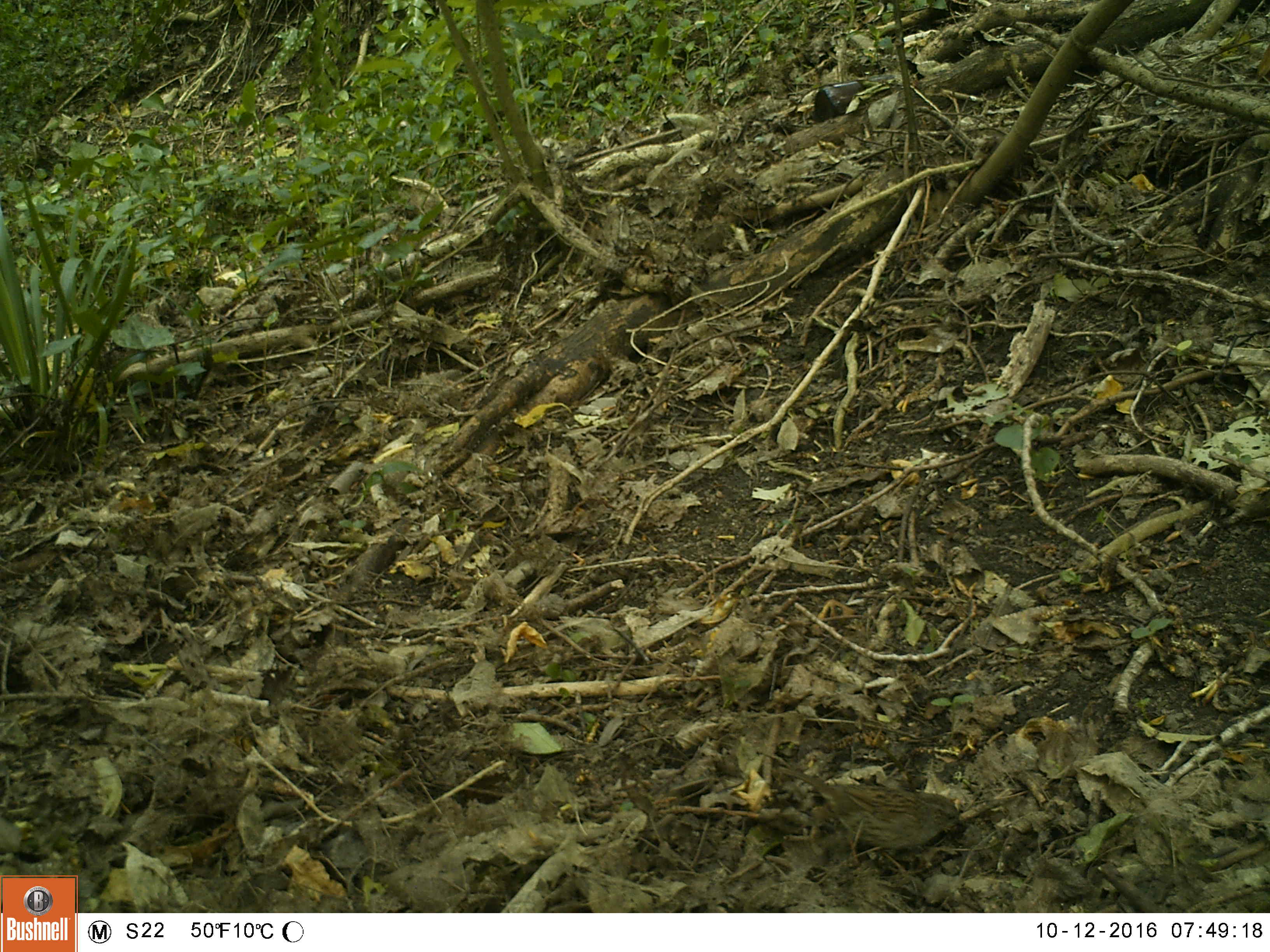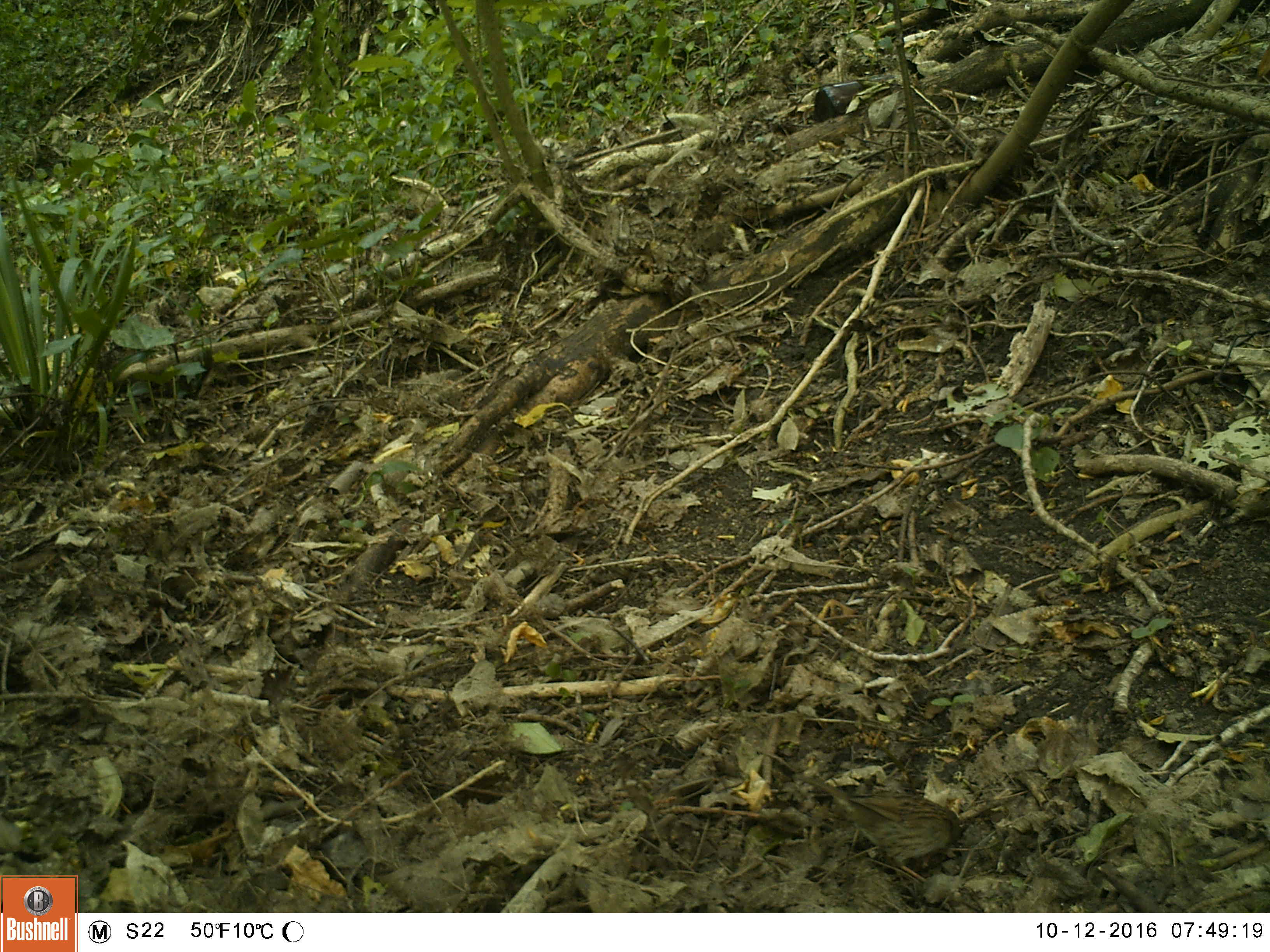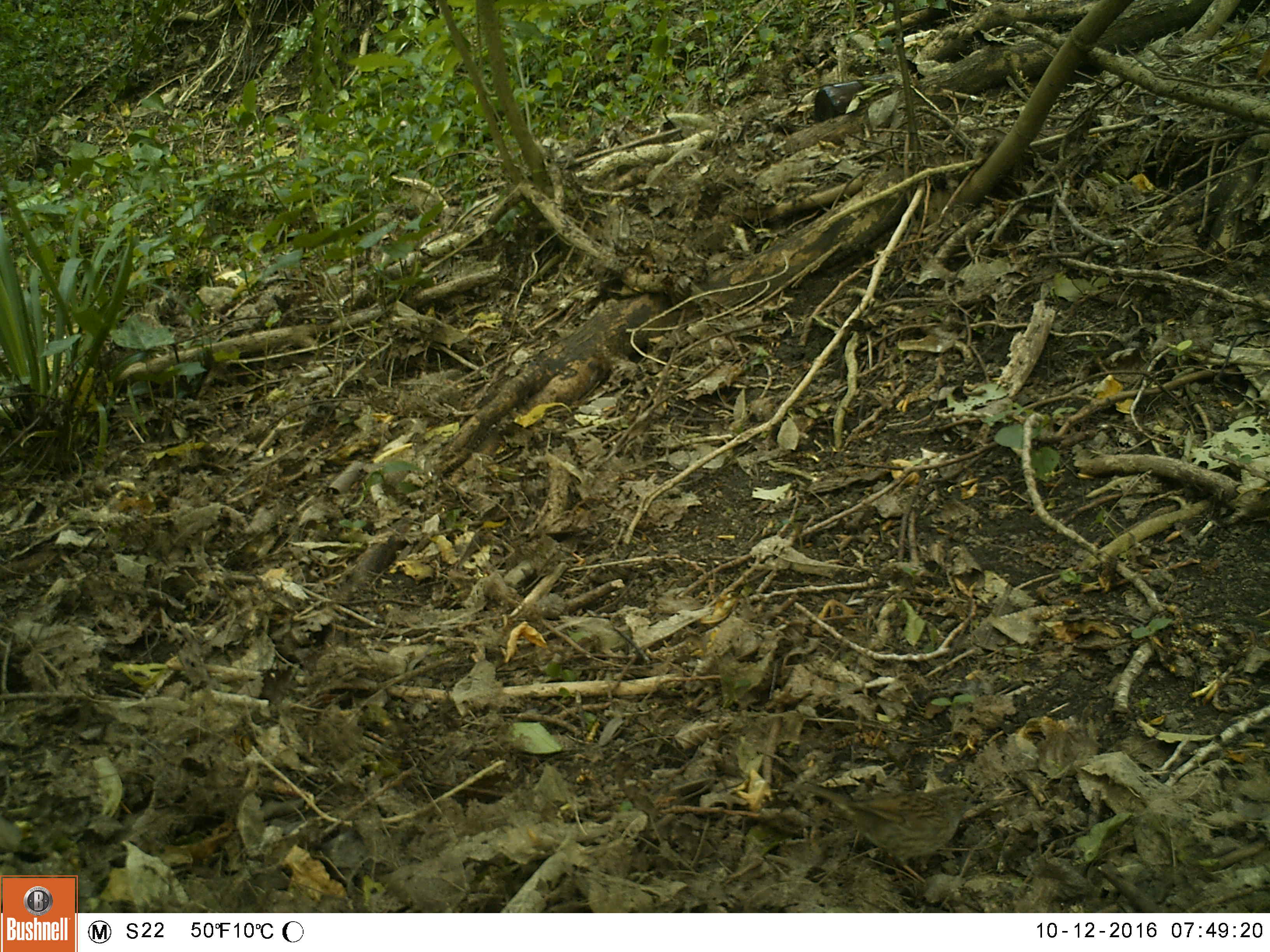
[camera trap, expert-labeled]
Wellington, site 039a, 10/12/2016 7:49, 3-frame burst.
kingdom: Animalia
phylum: Chordata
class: Aves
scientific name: Aves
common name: bird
Bird (Aves).